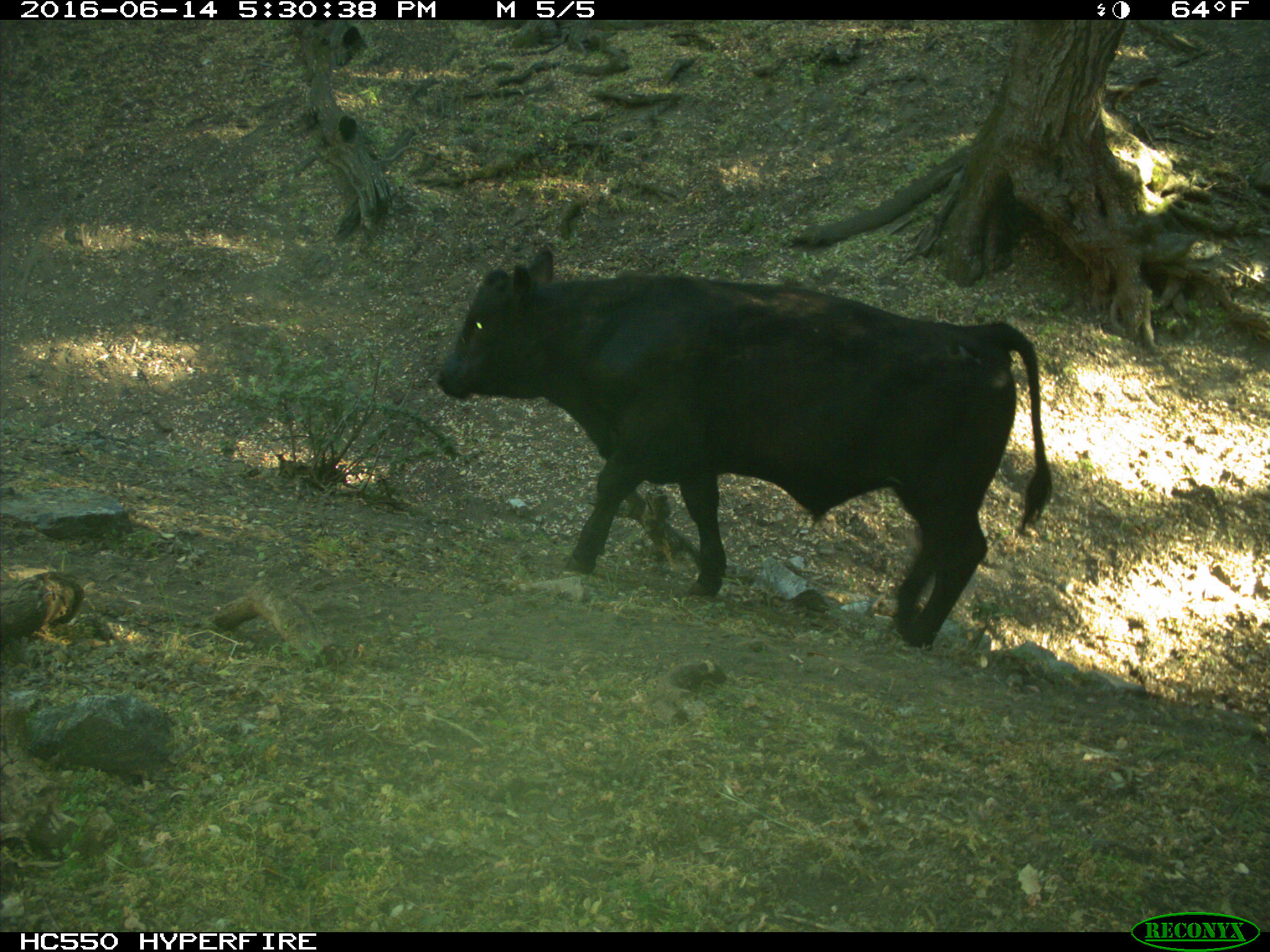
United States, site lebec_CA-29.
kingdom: Animalia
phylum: Chordata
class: Mammalia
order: Artiodactyla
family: Bovidae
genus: Bos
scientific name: Bos taurus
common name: domestic cow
Bos taurus (domestic cow).